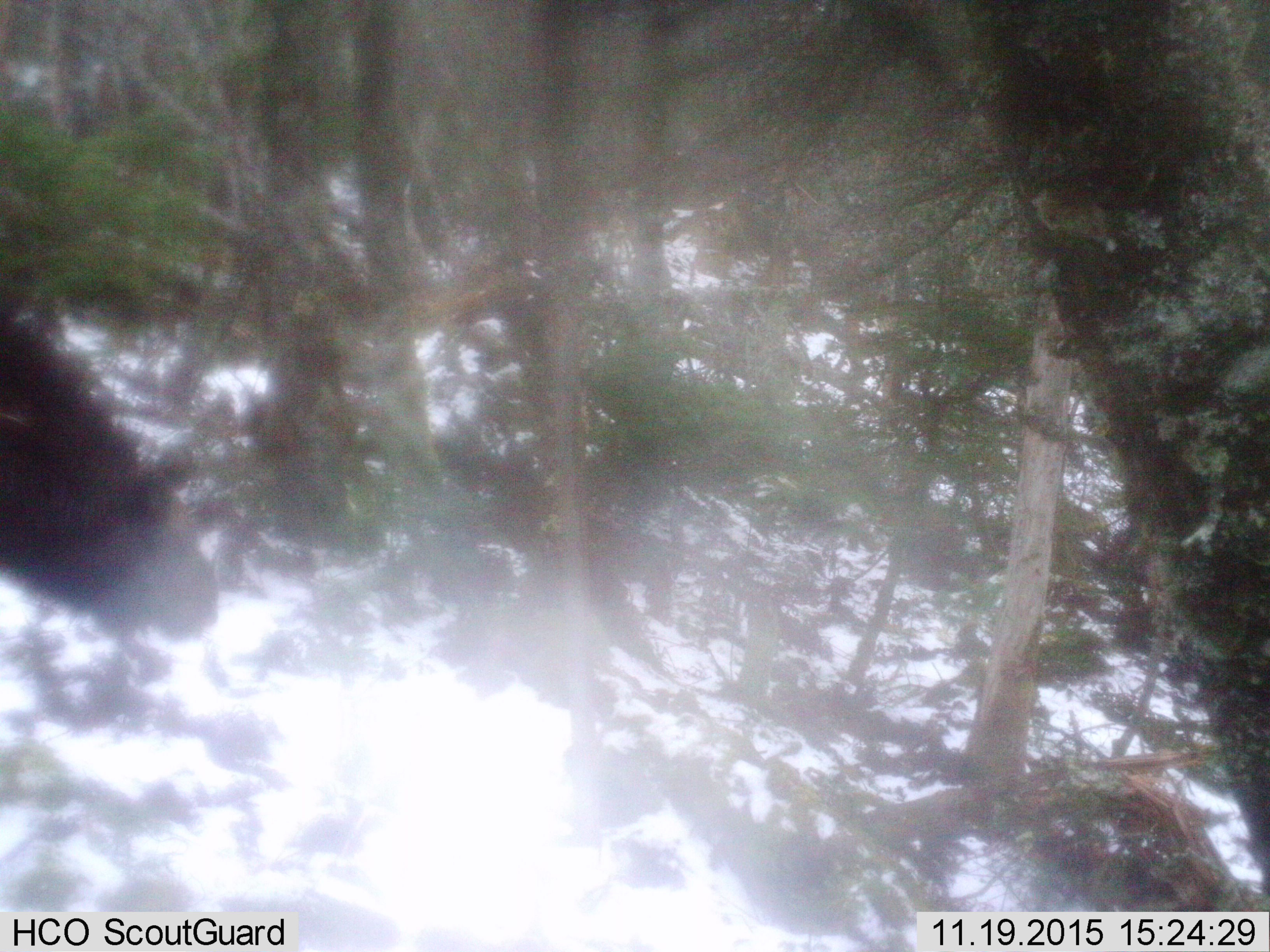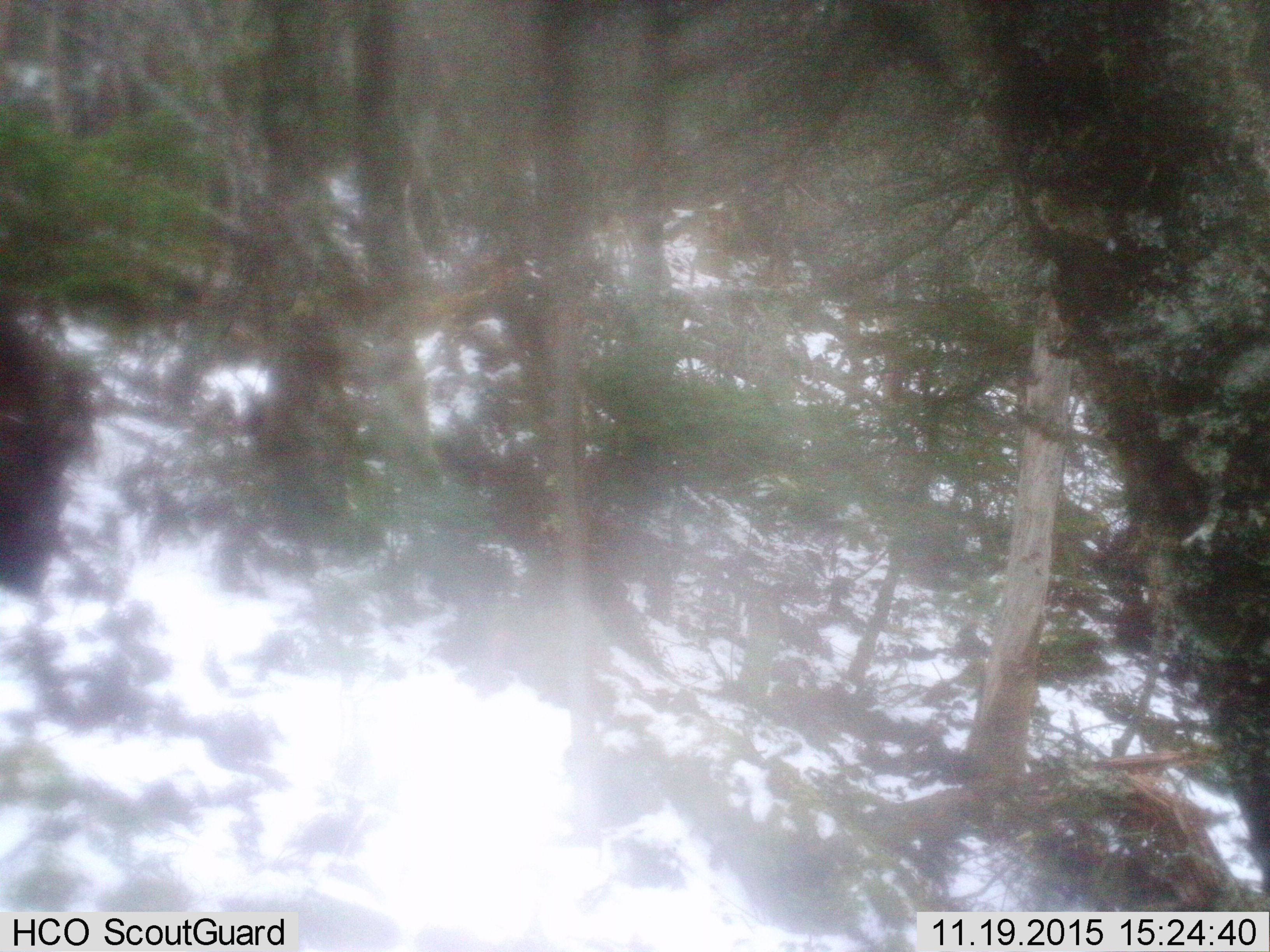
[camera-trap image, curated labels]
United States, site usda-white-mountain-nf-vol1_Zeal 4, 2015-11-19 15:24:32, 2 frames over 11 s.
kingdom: Animalia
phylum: Chordata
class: Mammalia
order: Artiodactyla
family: Cervidae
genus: Alces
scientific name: Alces alces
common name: moose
Moose (Alces alces).